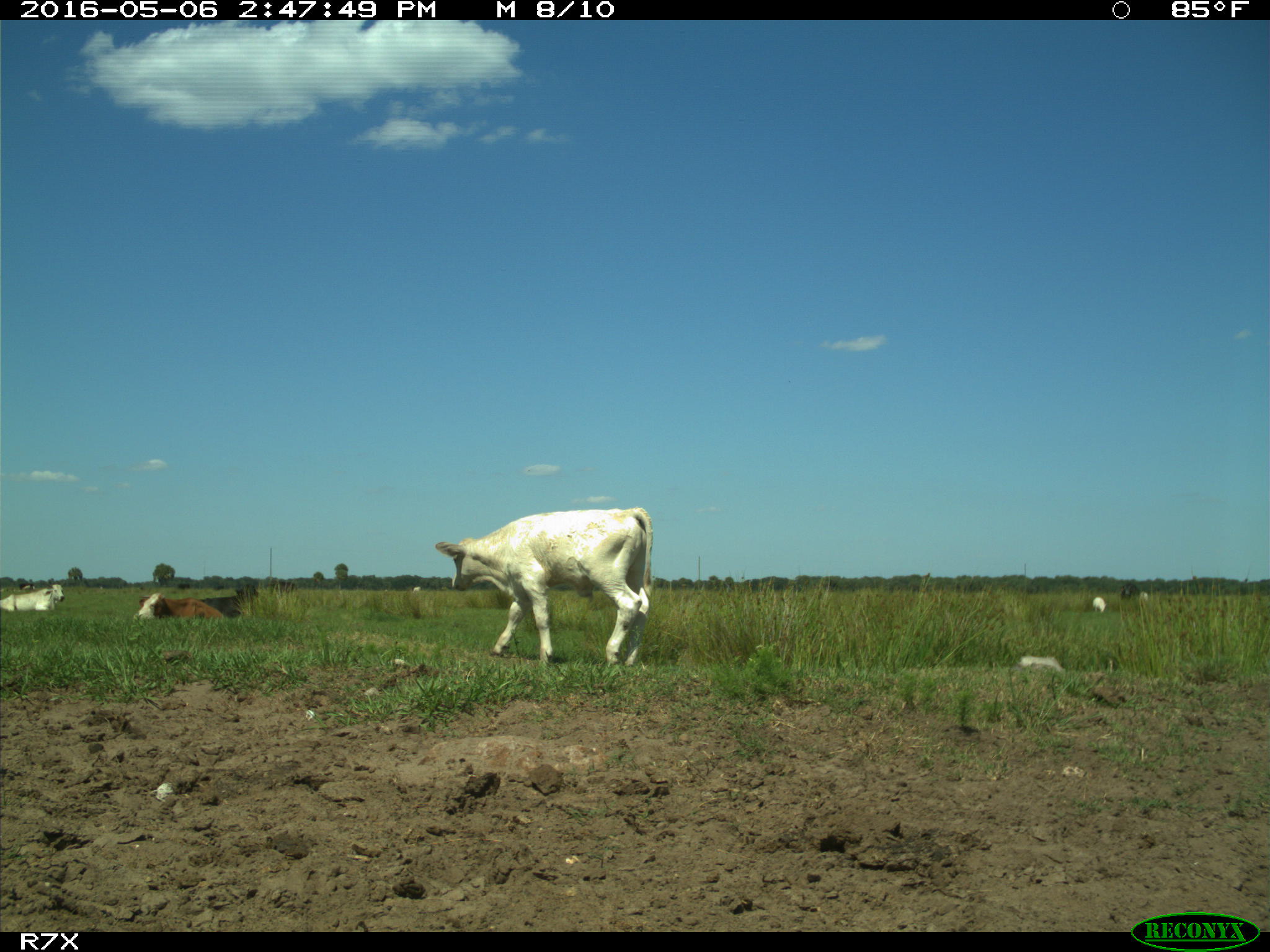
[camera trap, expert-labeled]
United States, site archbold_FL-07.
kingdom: Animalia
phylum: Chordata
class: Mammalia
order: Artiodactyla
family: Bovidae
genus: Bos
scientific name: Bos taurus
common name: domestic cow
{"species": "Bos taurus (domestic cow)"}